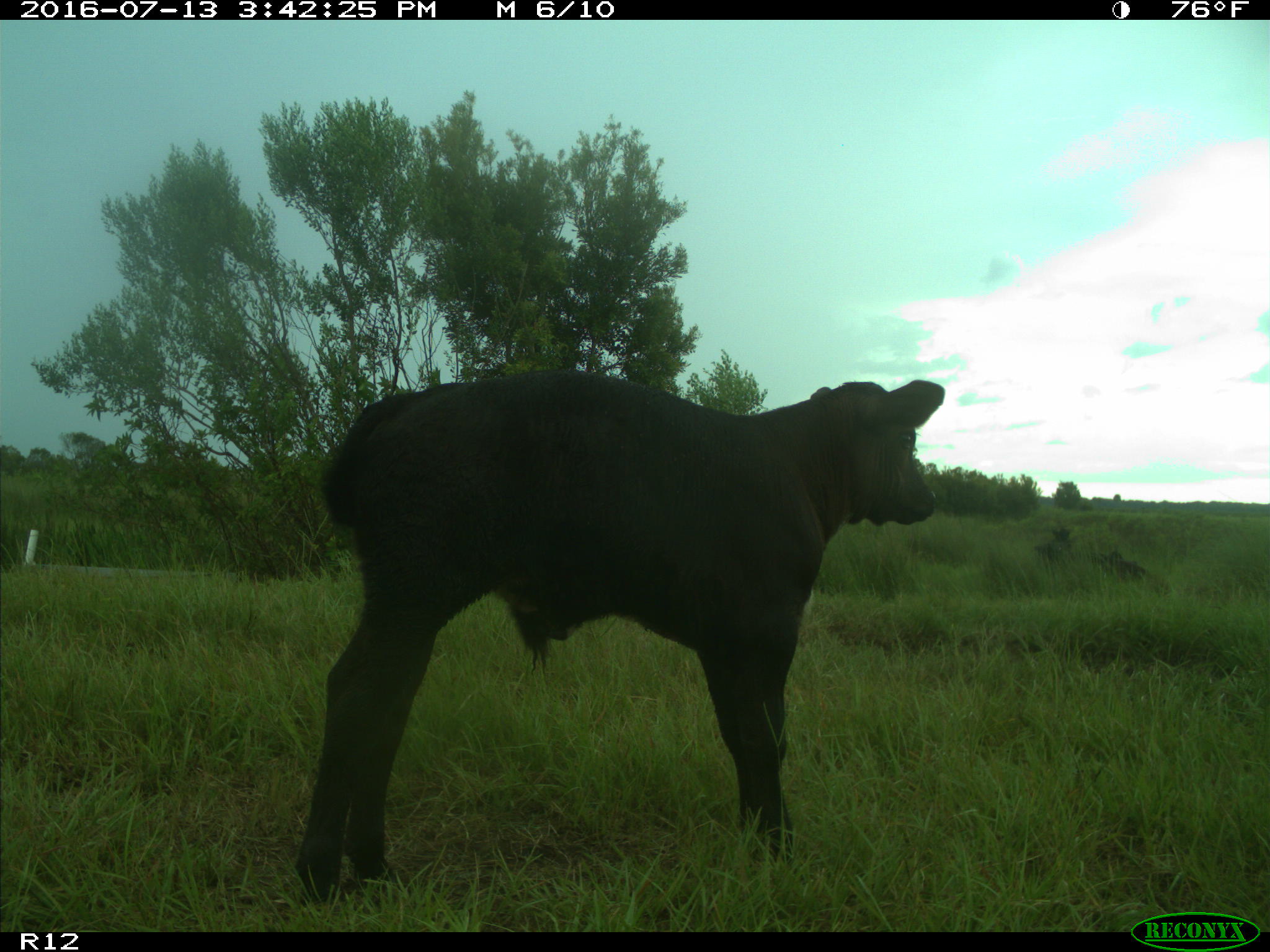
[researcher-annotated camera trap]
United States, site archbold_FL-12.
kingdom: Animalia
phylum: Chordata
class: Mammalia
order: Artiodactyla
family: Bovidae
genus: Bos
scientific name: Bos taurus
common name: domestic cow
Bos taurus (domestic cow).